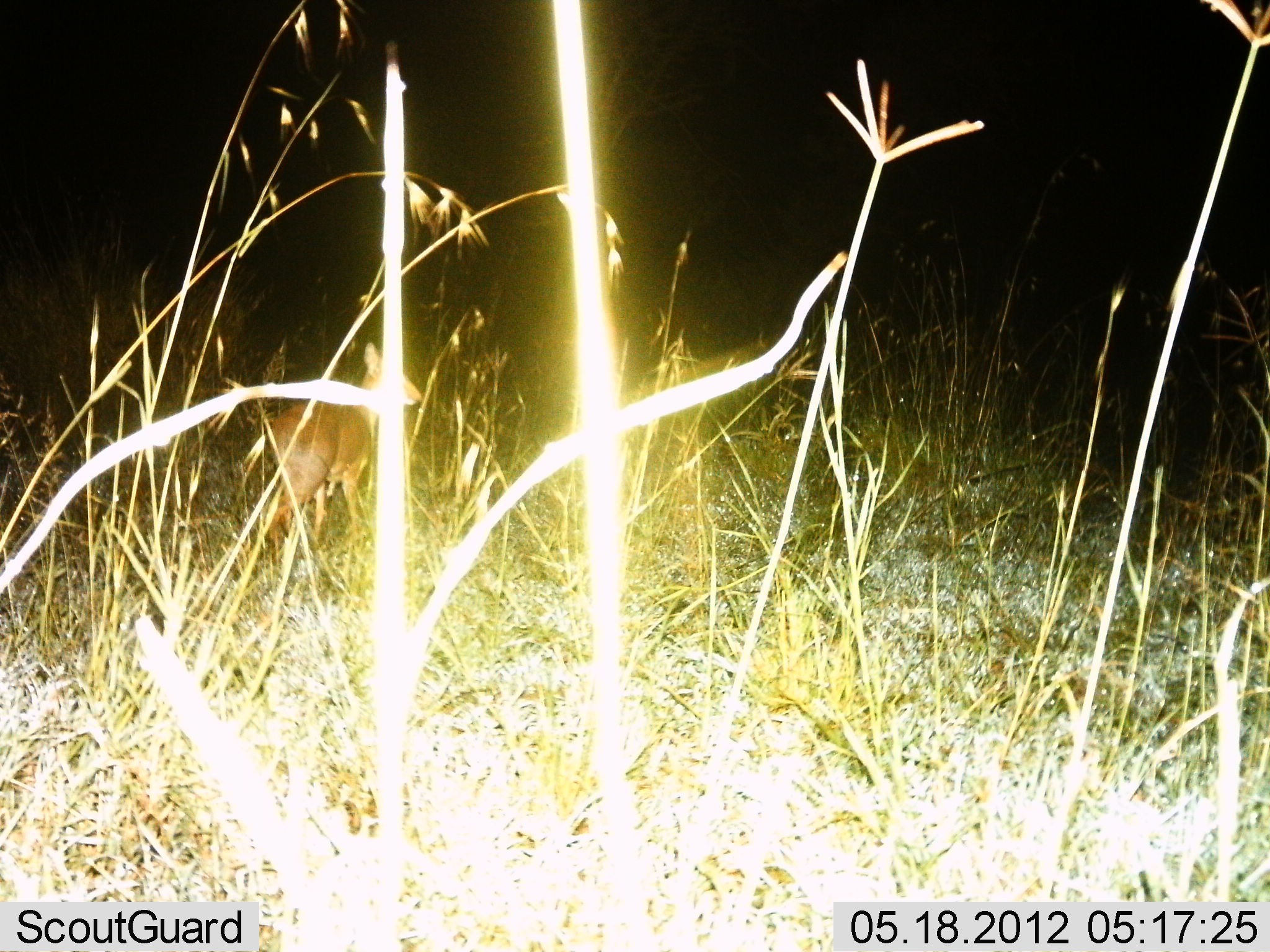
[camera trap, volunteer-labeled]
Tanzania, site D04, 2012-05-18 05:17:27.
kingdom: Animalia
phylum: Chordata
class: Mammalia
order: Artiodactyla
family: Bovidae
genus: Madoqua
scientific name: Madoqua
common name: dikdik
Dikdik (Madoqua), count 1. Behavior (volunteer vote fractions): standing 60%, resting 0%, moving 40%, interacting 0%. Young present (vote fraction): 0%. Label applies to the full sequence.